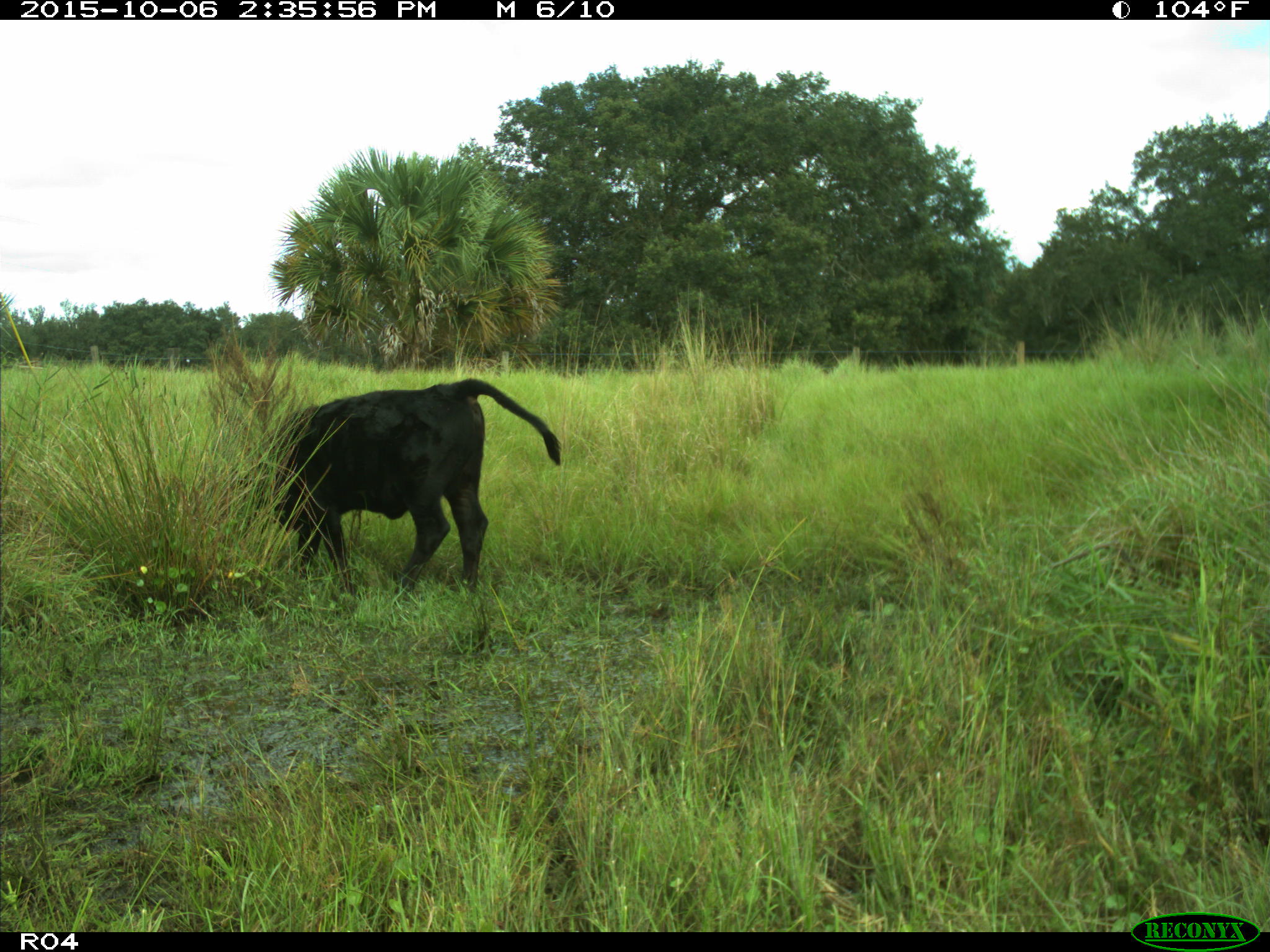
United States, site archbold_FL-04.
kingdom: Animalia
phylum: Chordata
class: Mammalia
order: Artiodactyla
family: Bovidae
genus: Bos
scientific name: Bos taurus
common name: domestic cow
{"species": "Bos taurus (domestic cow)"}